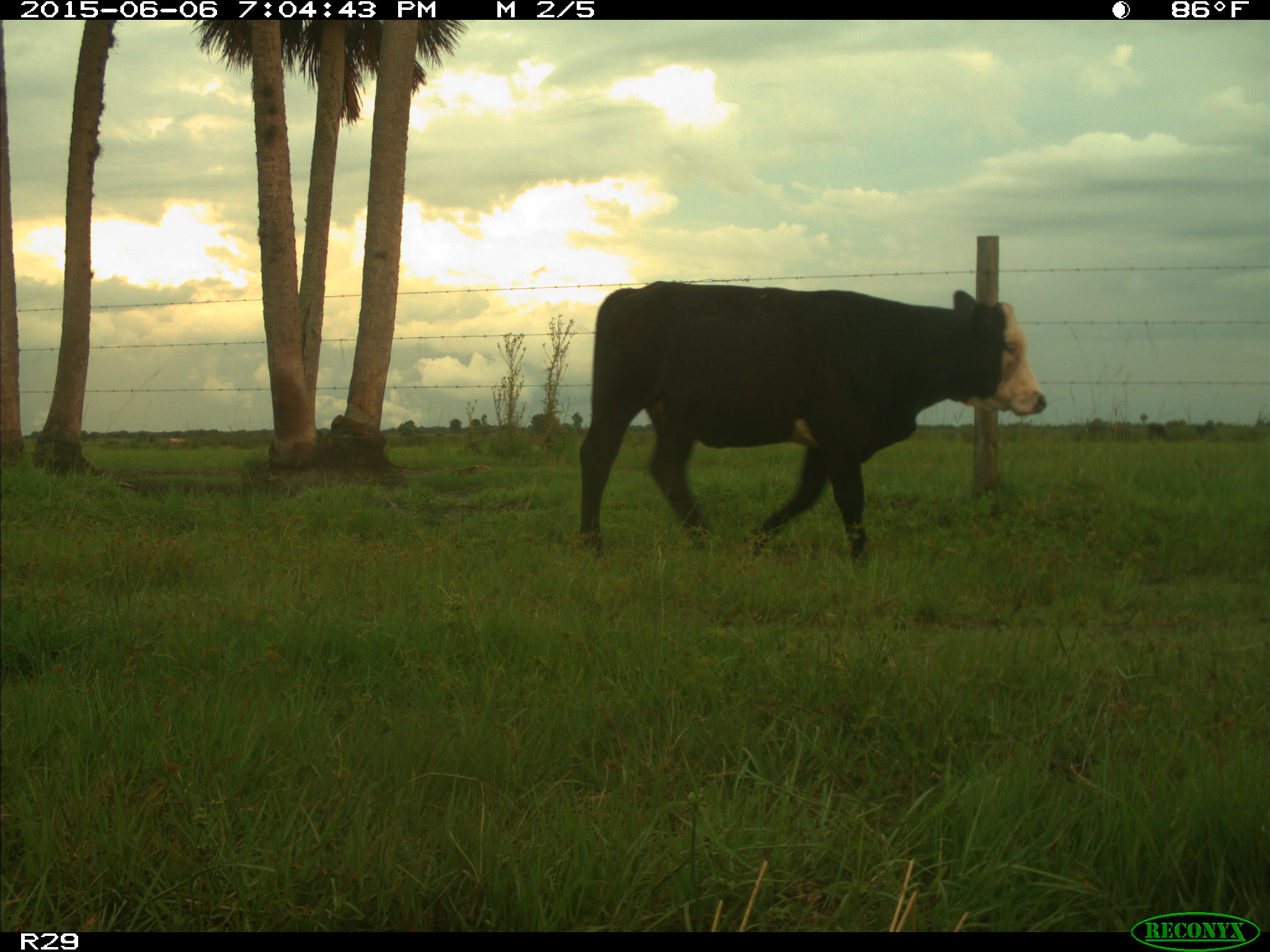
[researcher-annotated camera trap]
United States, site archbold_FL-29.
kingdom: Animalia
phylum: Chordata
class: Mammalia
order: Artiodactyla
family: Bovidae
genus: Bos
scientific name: Bos taurus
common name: domestic cow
Bos taurus (domestic cow).